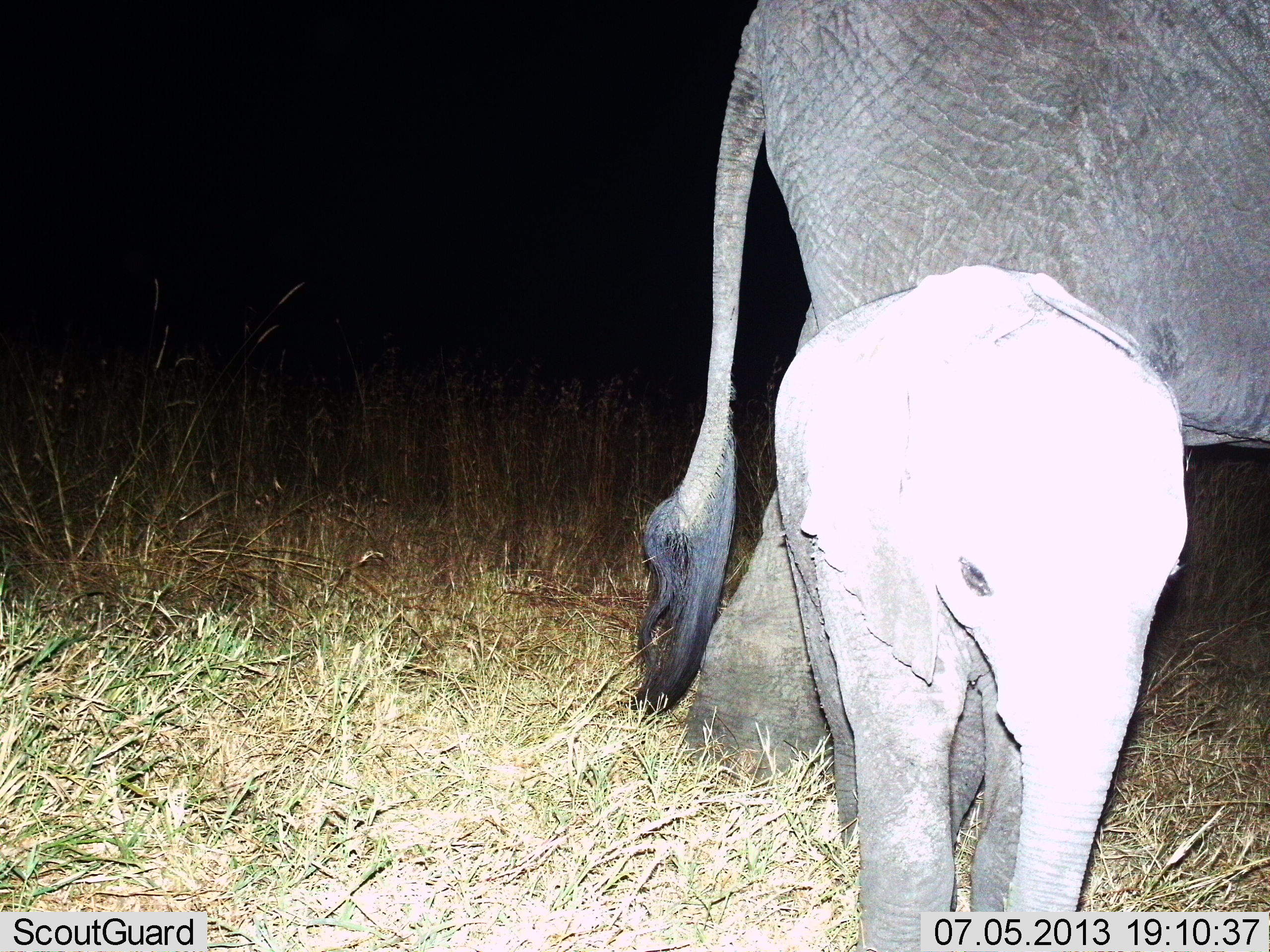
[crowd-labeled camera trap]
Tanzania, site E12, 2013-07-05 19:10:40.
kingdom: Animalia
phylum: Chordata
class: Mammalia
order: Proboscidea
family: Elephantidae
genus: Loxodonta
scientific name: Loxodonta africana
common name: african bush elephant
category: elephant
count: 2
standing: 100%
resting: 0%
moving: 0%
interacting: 0%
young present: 100%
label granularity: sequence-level